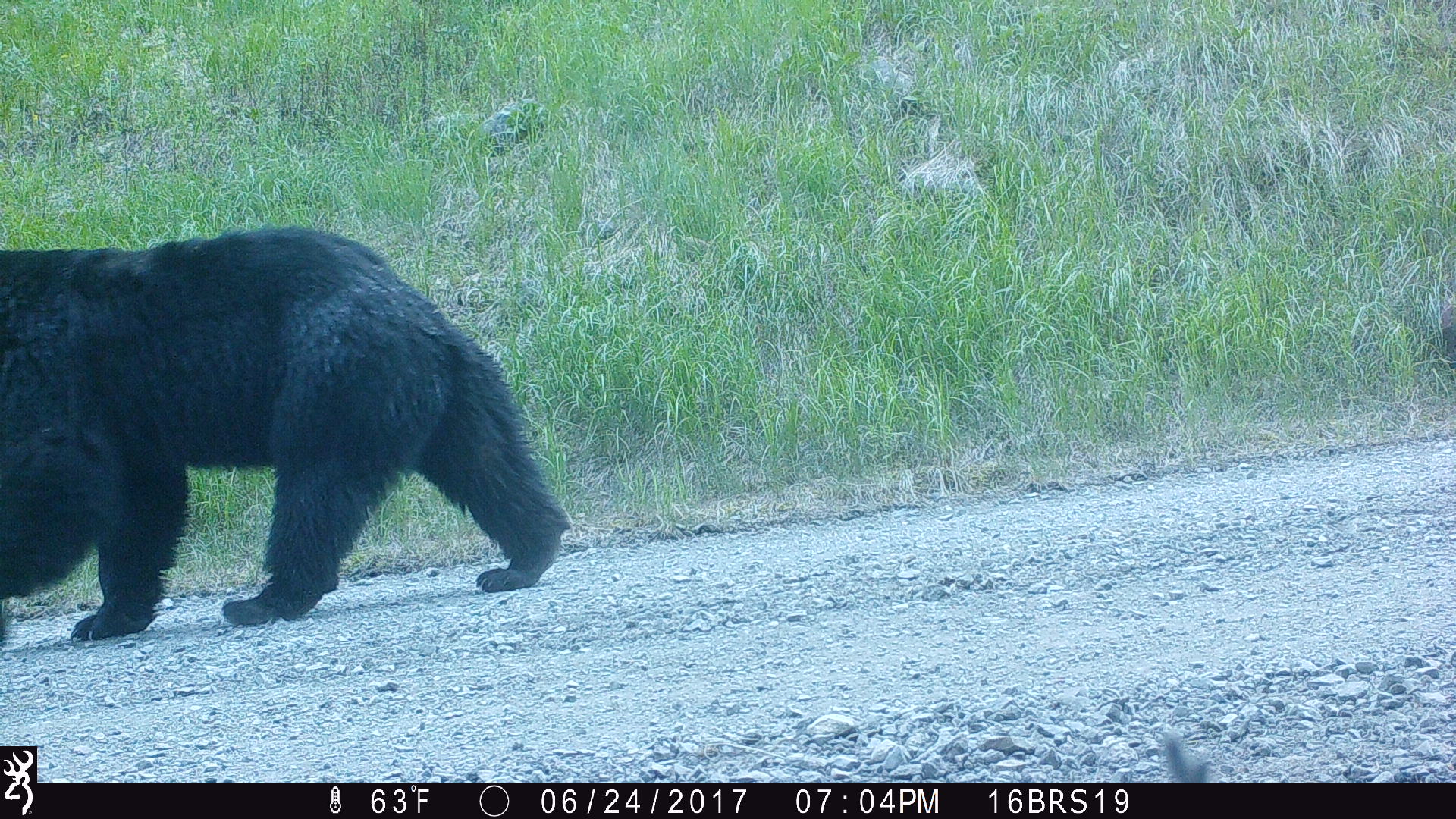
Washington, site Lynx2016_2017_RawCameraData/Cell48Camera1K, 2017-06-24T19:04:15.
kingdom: Animalia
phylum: Chordata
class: Mammalia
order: Carnivora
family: Ursidae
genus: Ursus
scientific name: Ursus americanus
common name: american black bear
Ursus americanus (american black bear). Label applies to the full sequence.